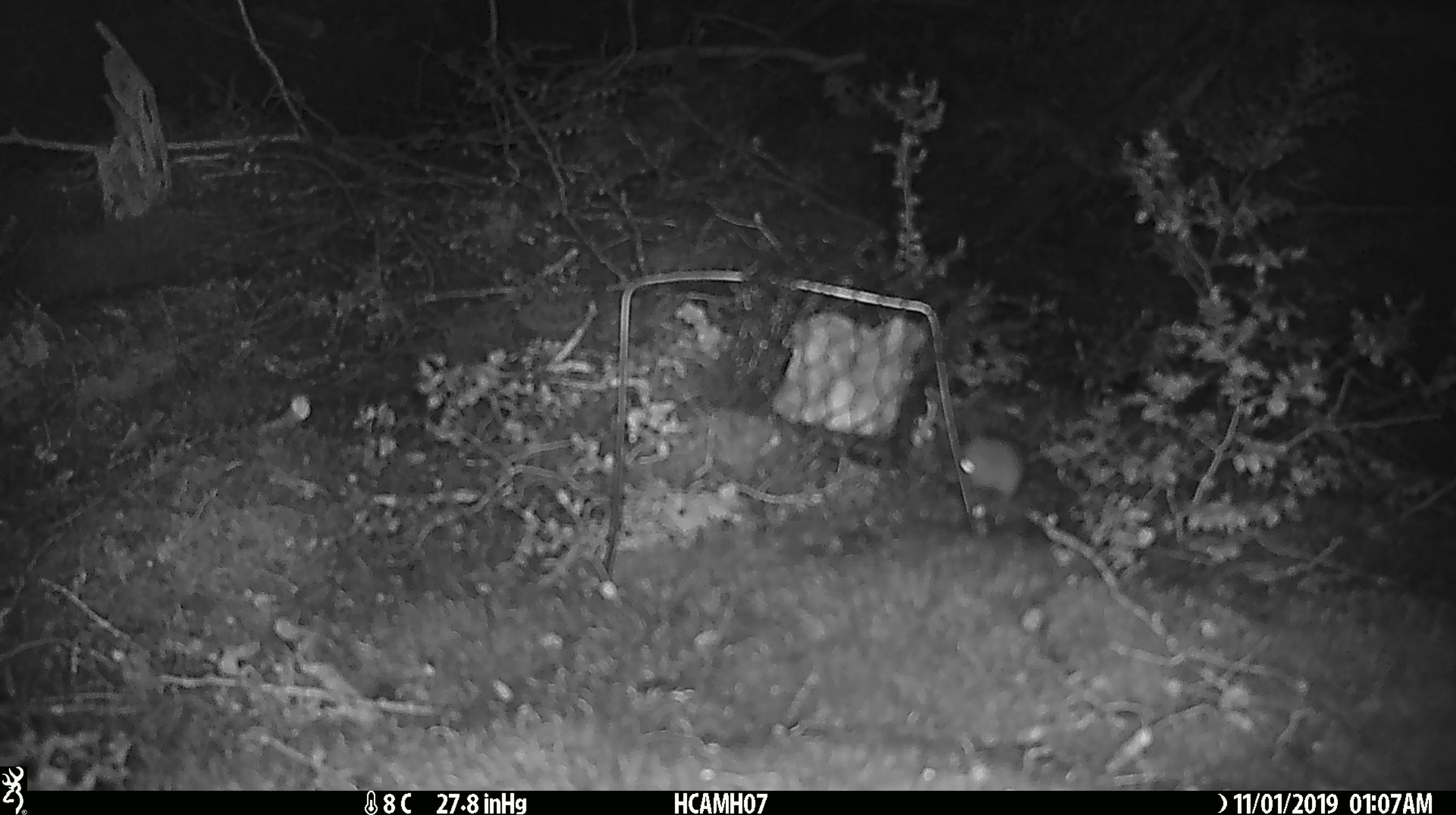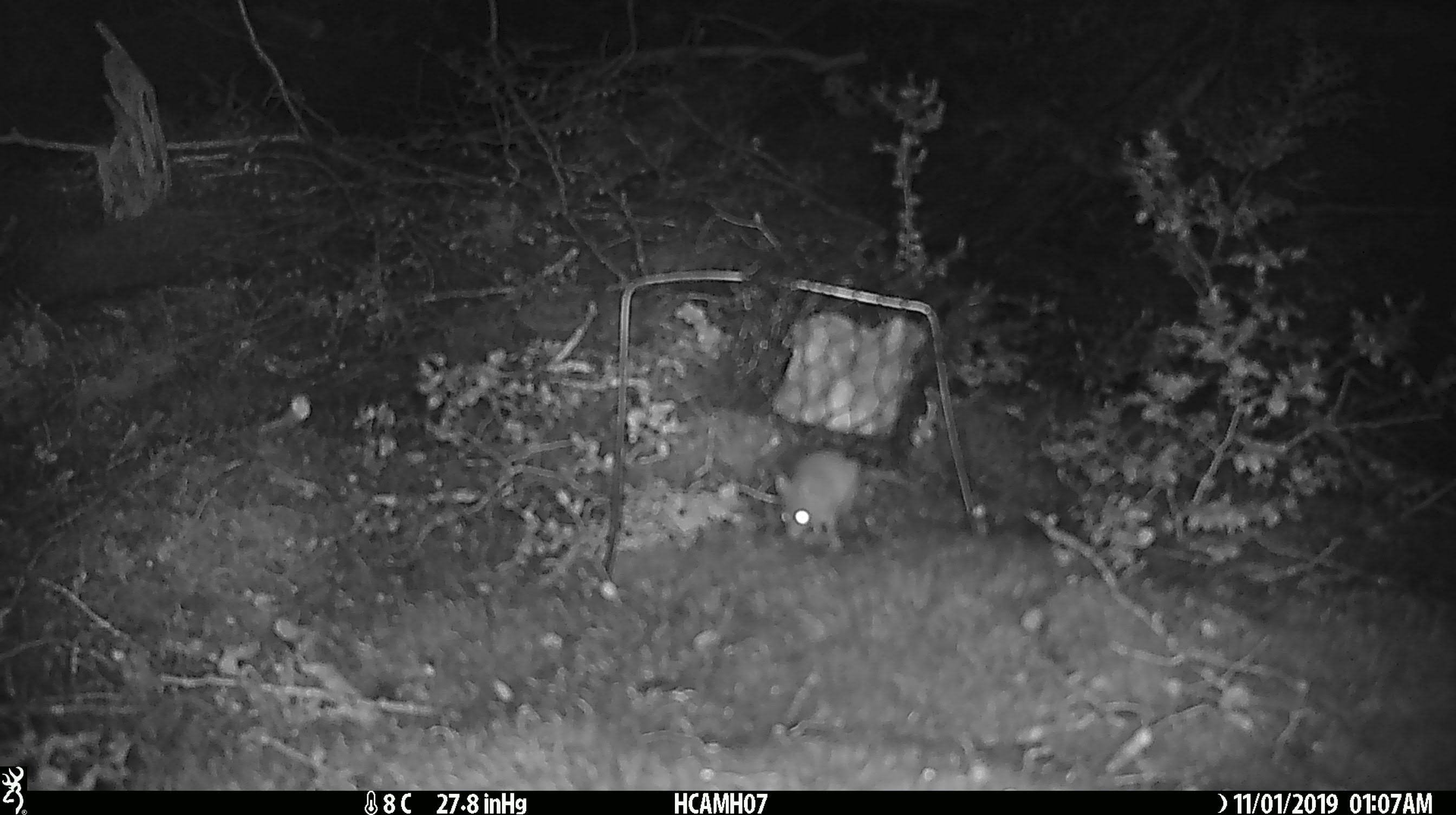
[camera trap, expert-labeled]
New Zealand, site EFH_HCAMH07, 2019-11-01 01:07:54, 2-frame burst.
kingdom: Animalia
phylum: Chordata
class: Mammalia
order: Rodentia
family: Muridae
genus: Mus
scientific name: Mus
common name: mouse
Mouse (Mus).